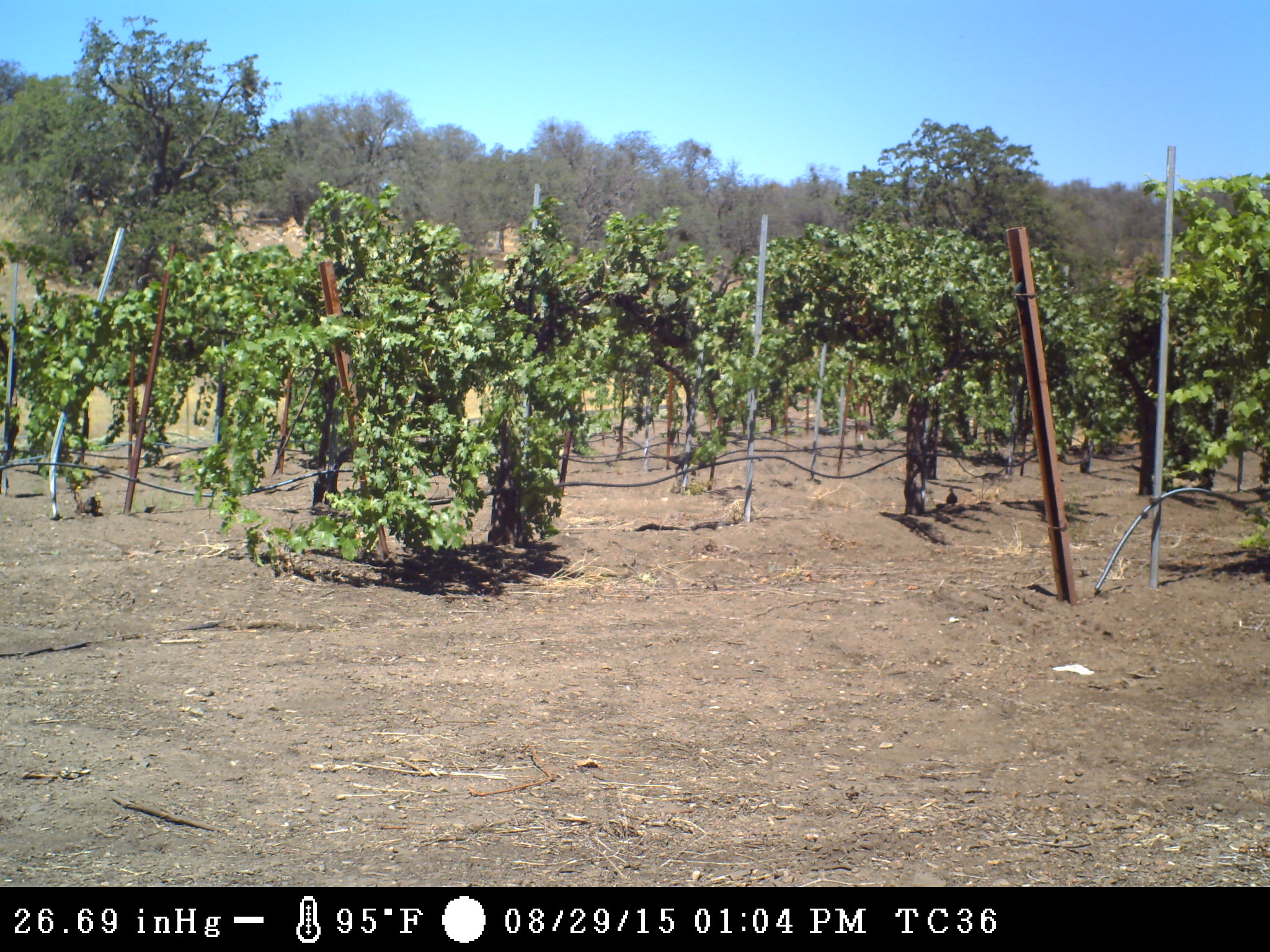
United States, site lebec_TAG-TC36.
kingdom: Animalia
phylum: Chordata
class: Aves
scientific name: Aves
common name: birds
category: unidentified bird